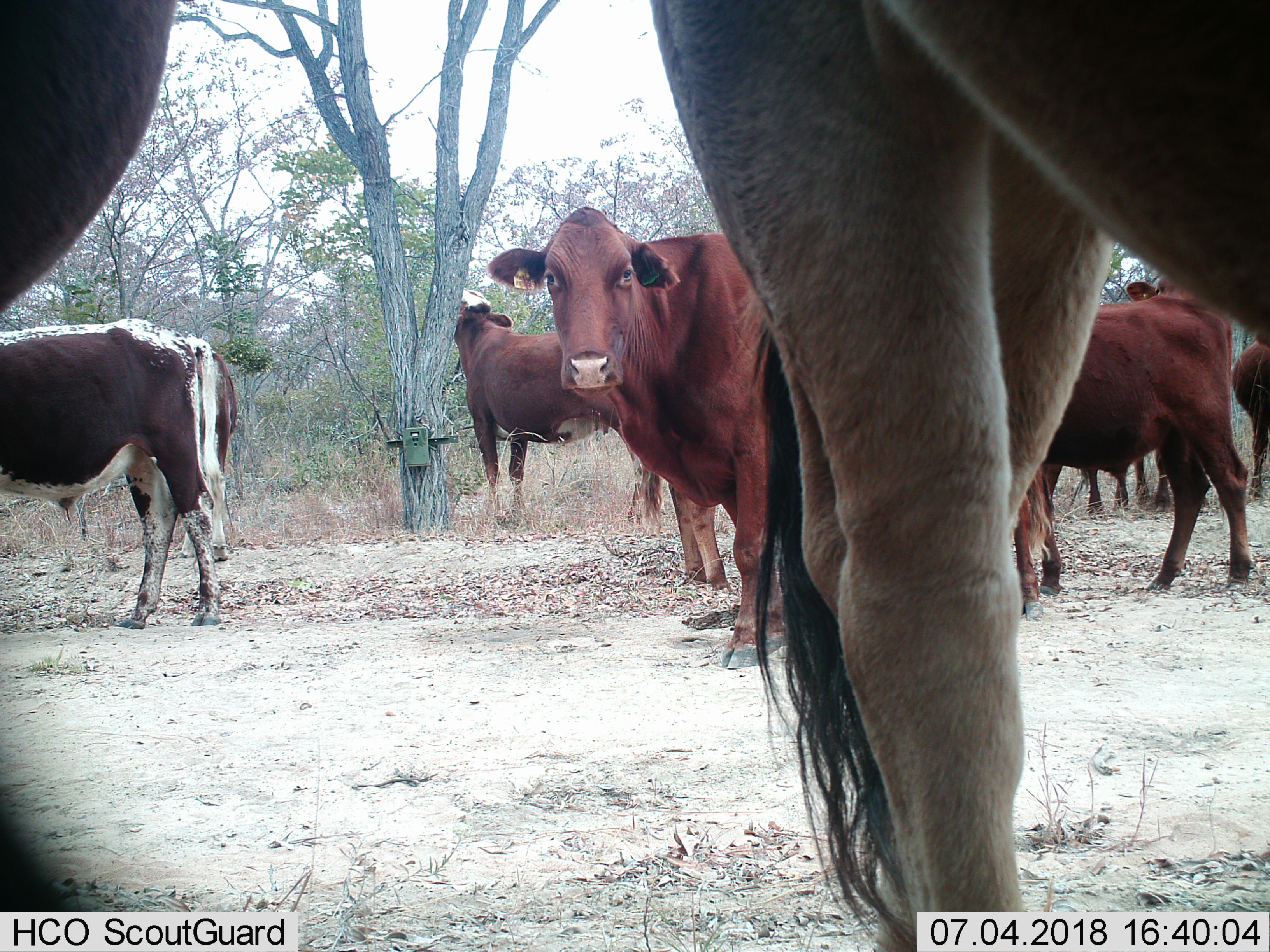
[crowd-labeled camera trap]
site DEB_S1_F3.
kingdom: Animalia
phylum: Chordata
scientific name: Vertebrata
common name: domestic animal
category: domesticanimal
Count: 8.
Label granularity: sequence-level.